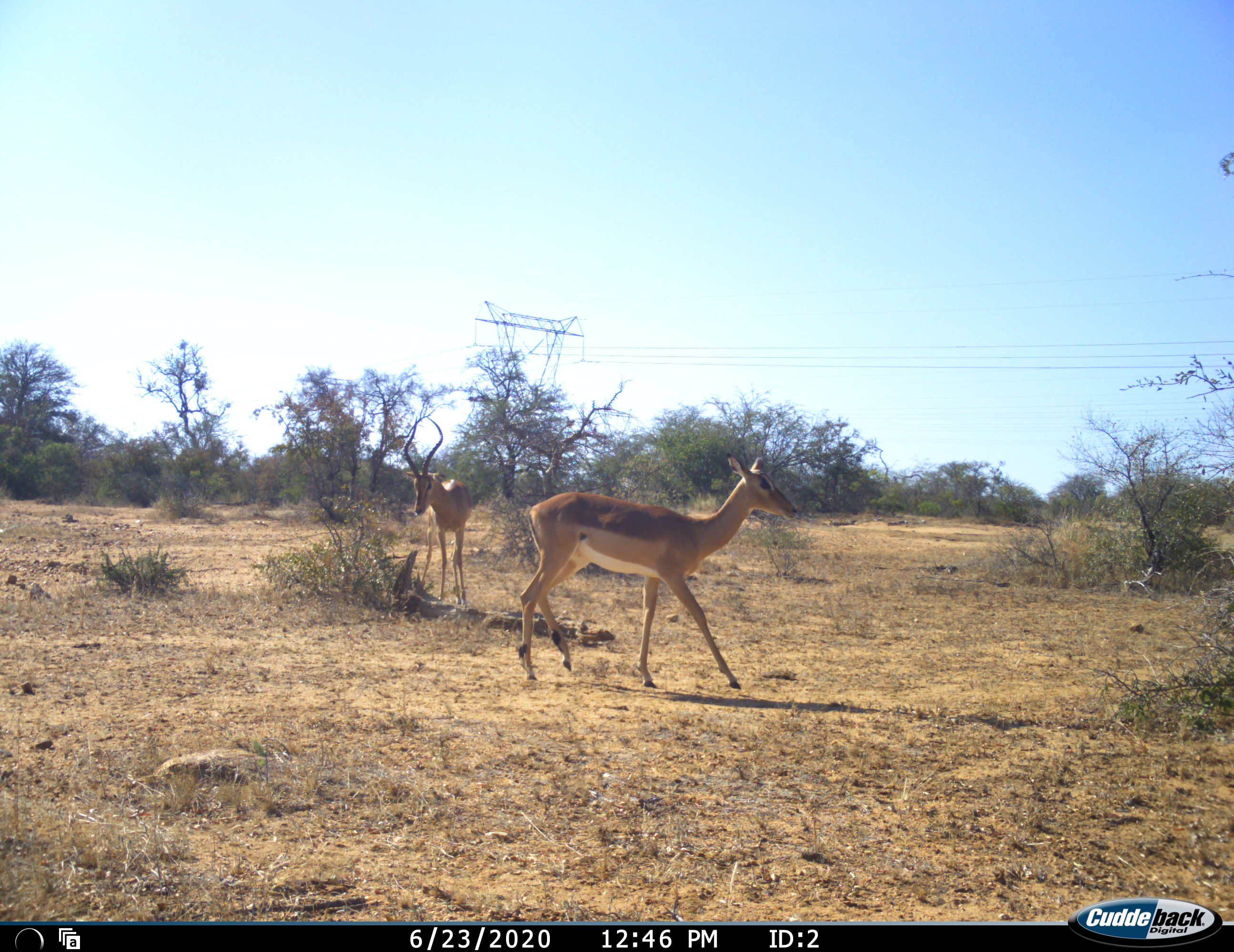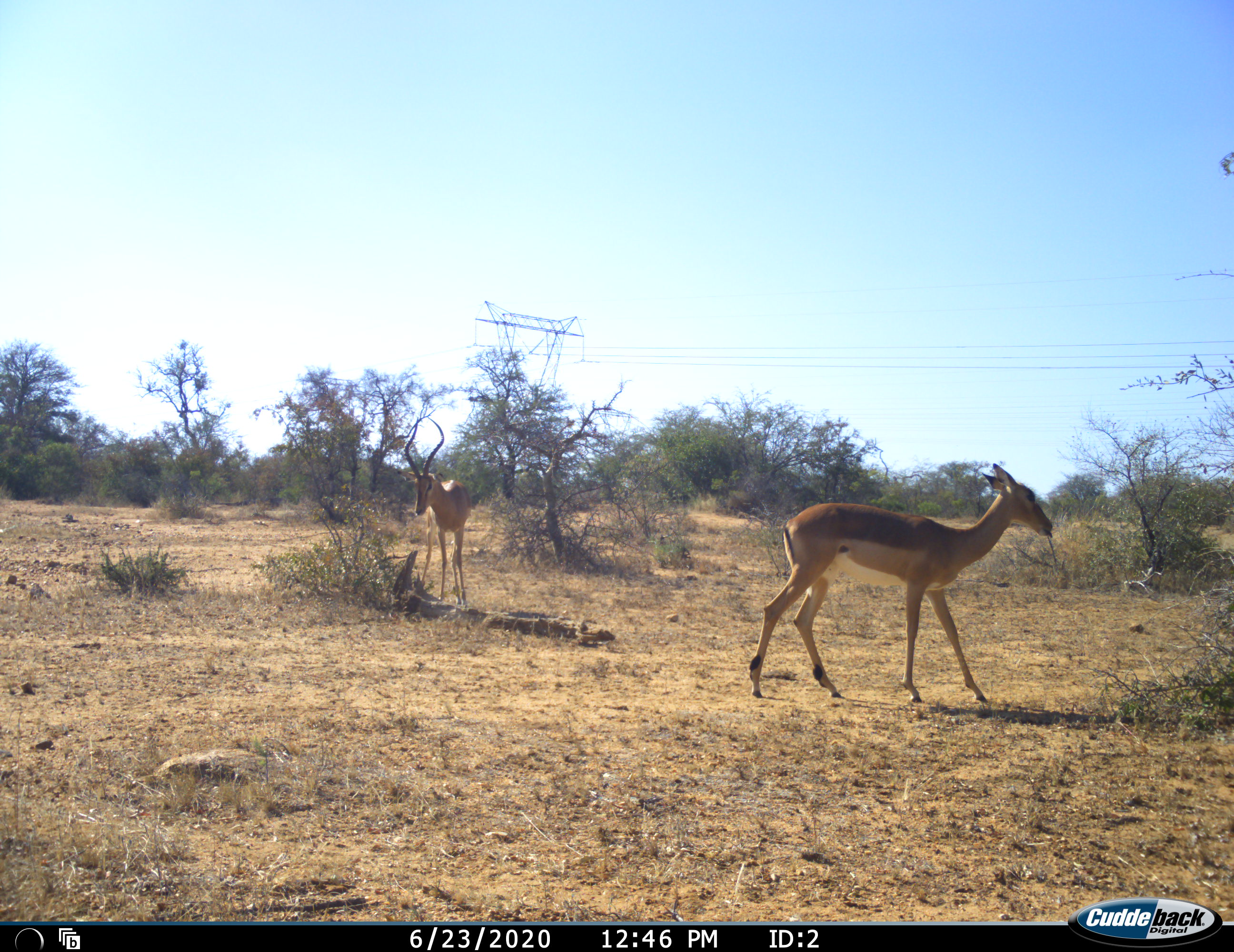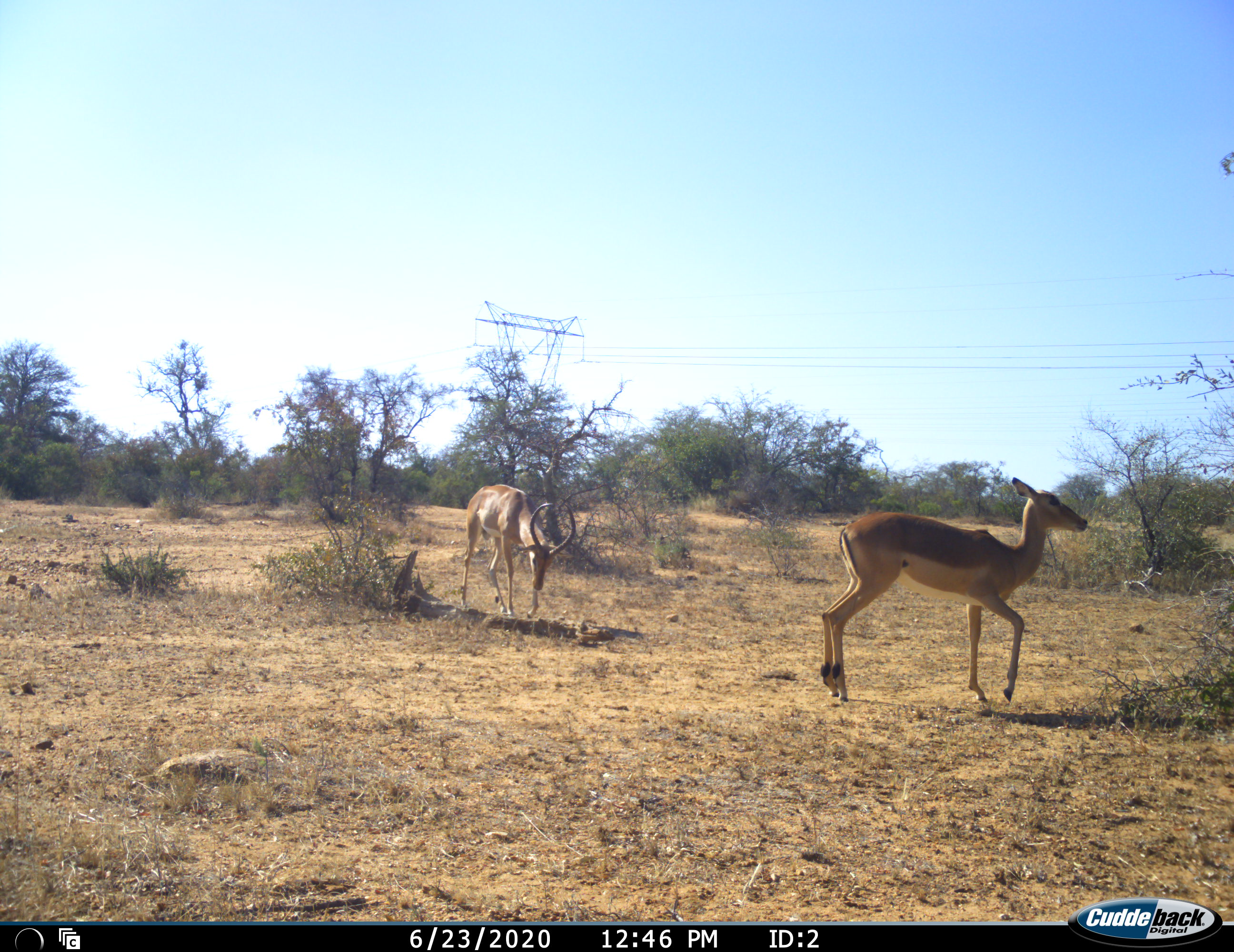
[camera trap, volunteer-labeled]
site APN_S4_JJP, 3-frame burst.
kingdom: Animalia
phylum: Chordata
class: Mammalia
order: Artiodactyla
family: Bovidae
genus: Aepyceros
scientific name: Aepyceros melampus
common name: impala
Impala (Aepyceros melampus), count 2. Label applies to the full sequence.